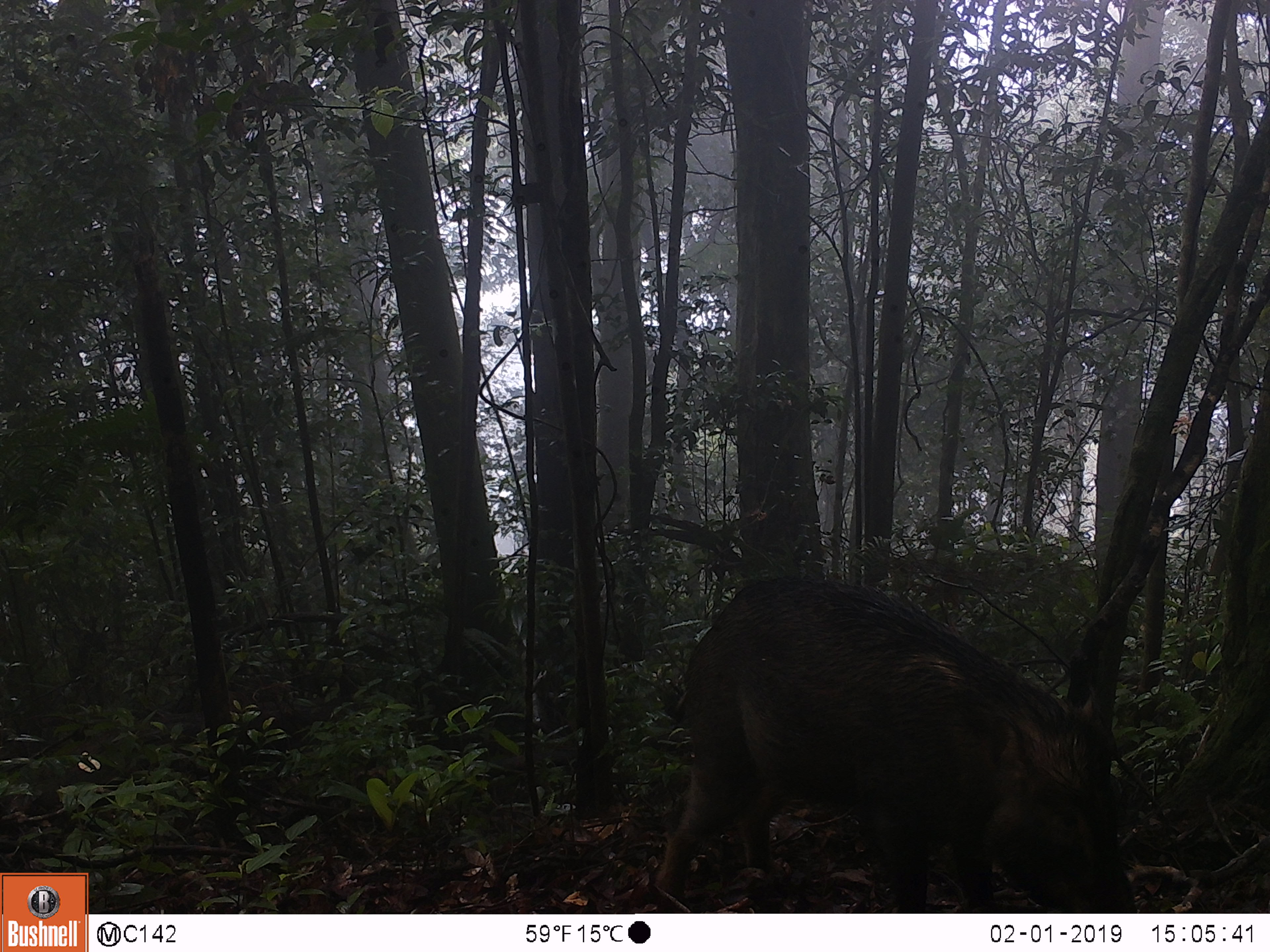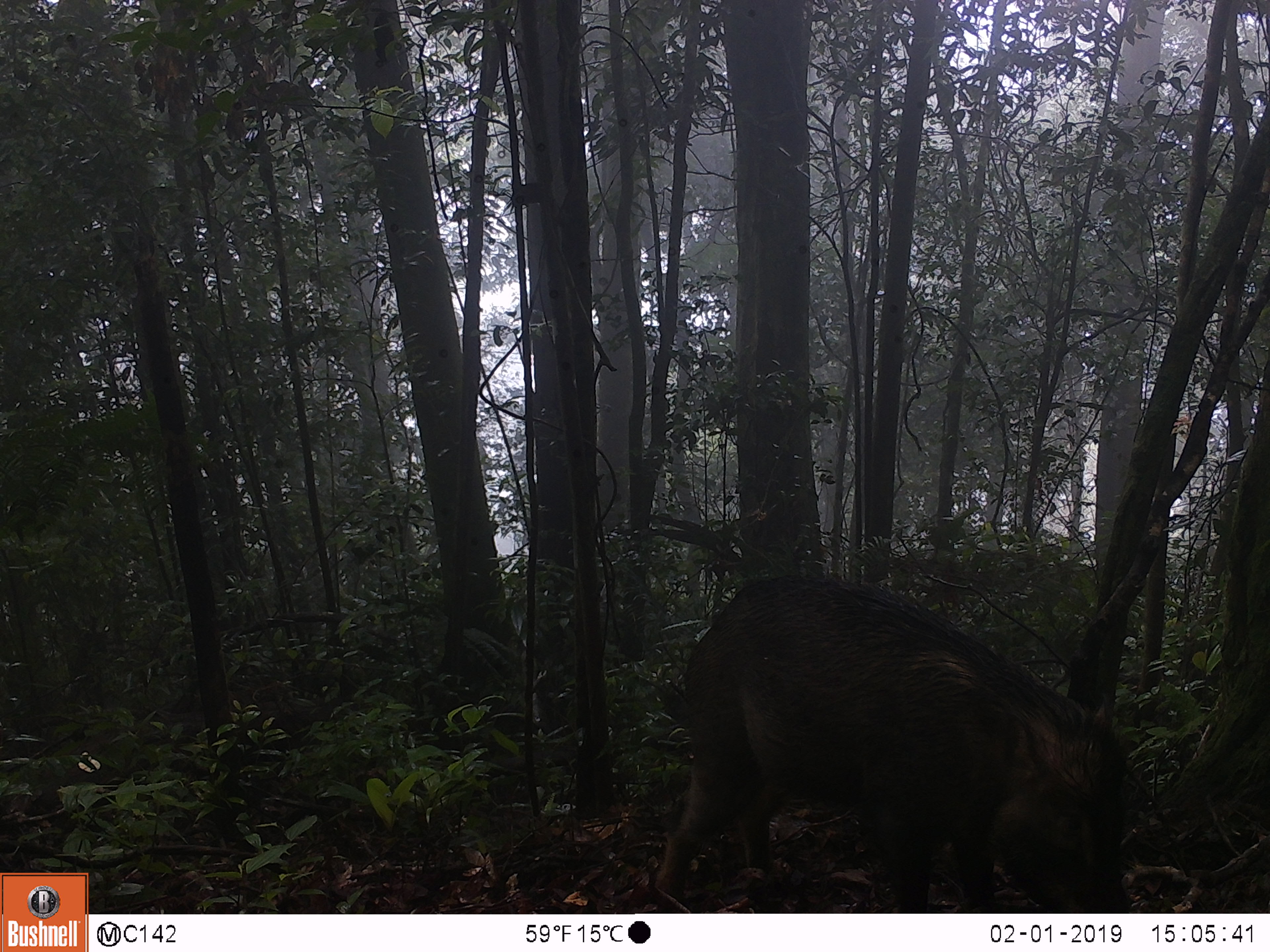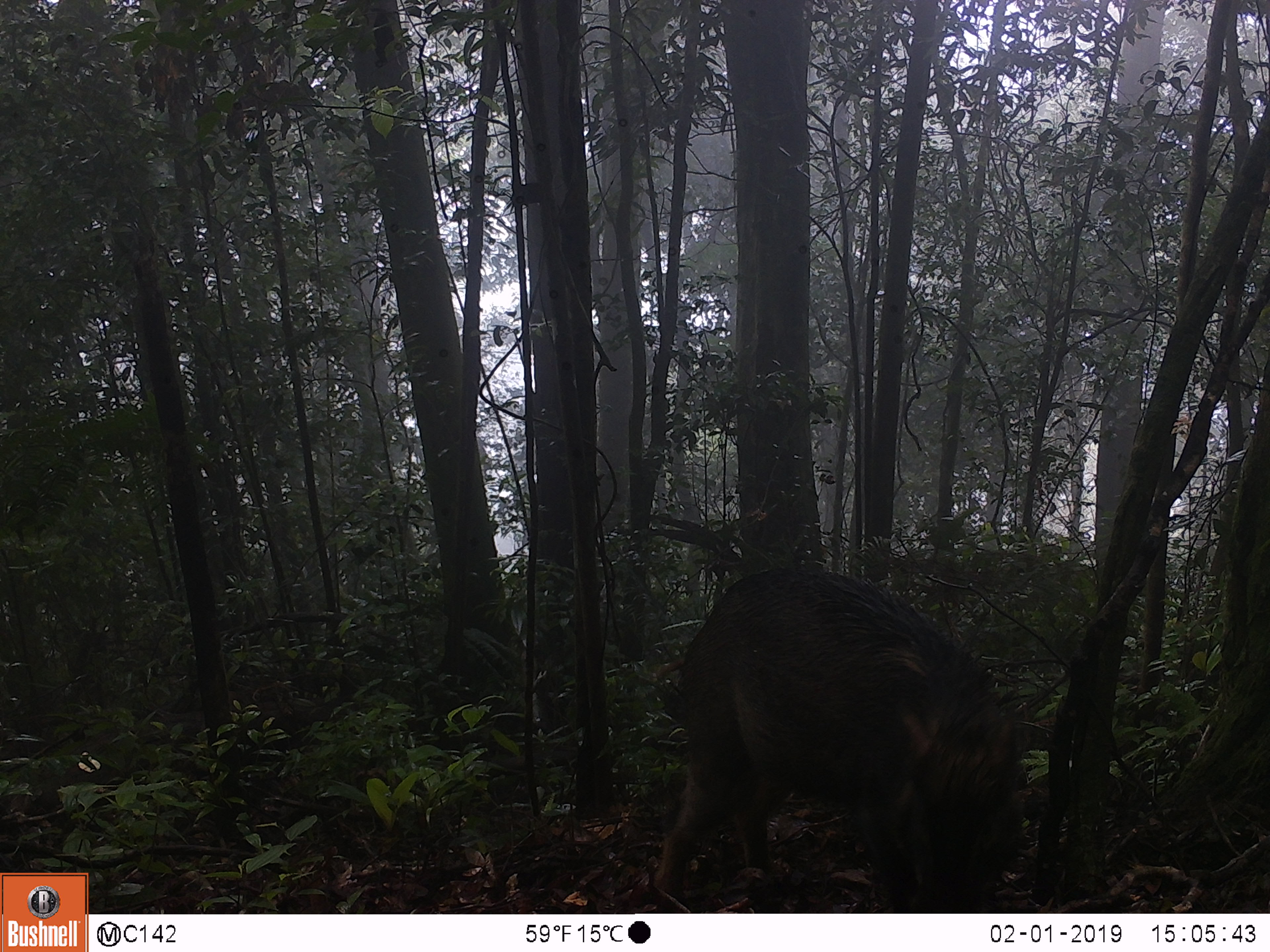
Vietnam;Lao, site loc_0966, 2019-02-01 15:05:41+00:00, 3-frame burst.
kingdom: Animalia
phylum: Chordata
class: Mammalia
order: Artiodactyla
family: Suidae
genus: Sus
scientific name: Sus scrofa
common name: eurasian wild pig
Eurasian wild pig (Sus scrofa). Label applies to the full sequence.